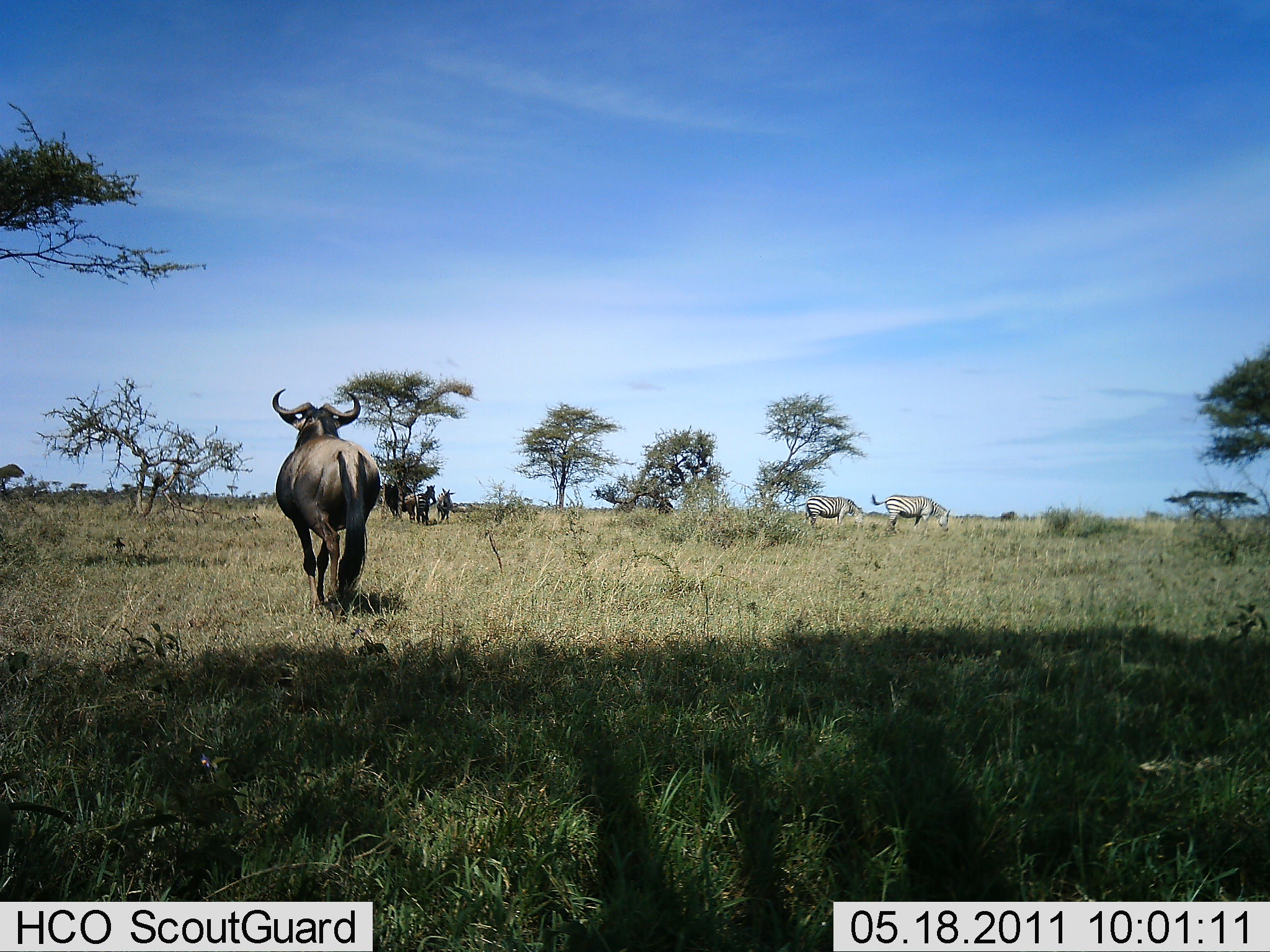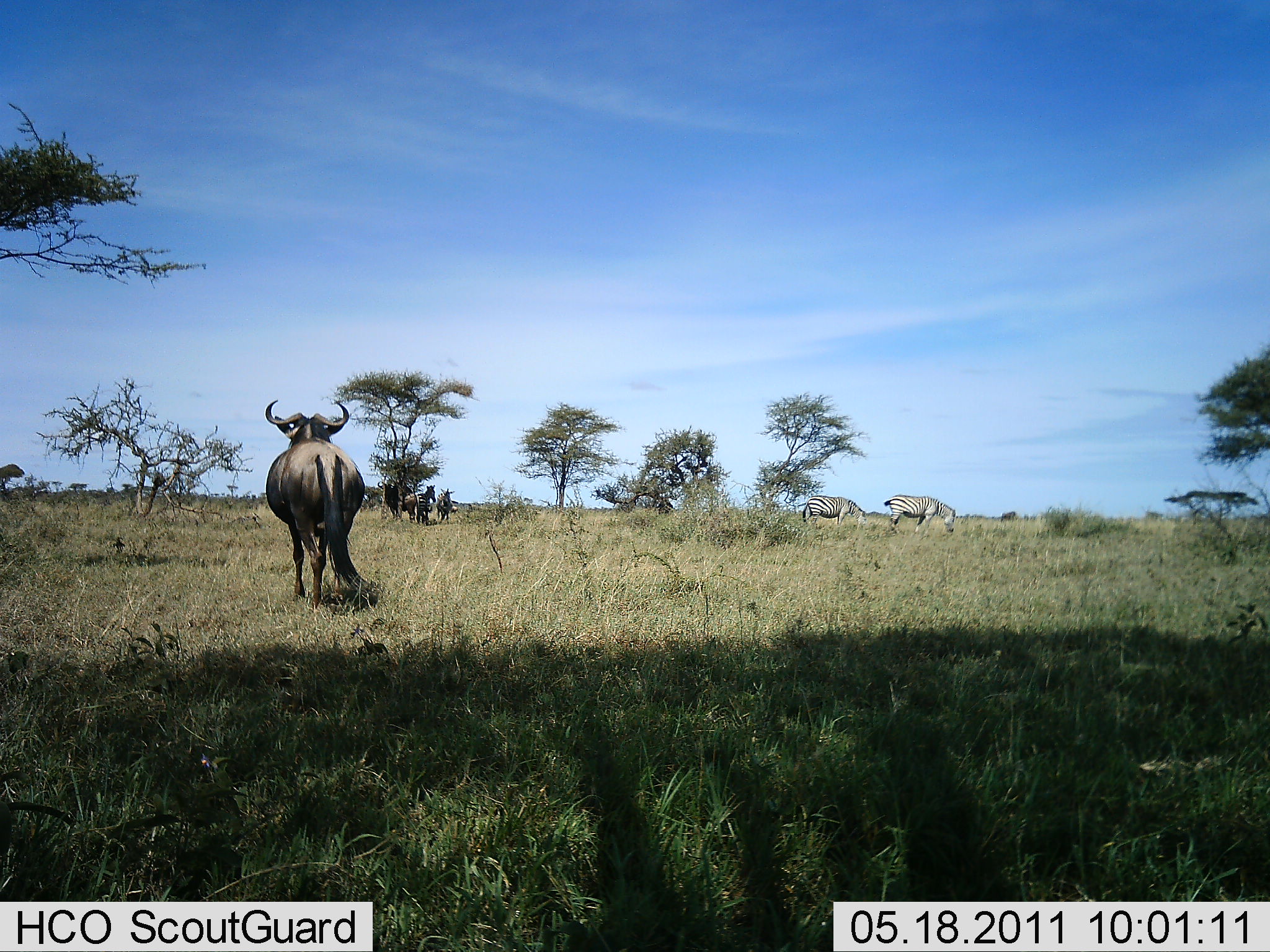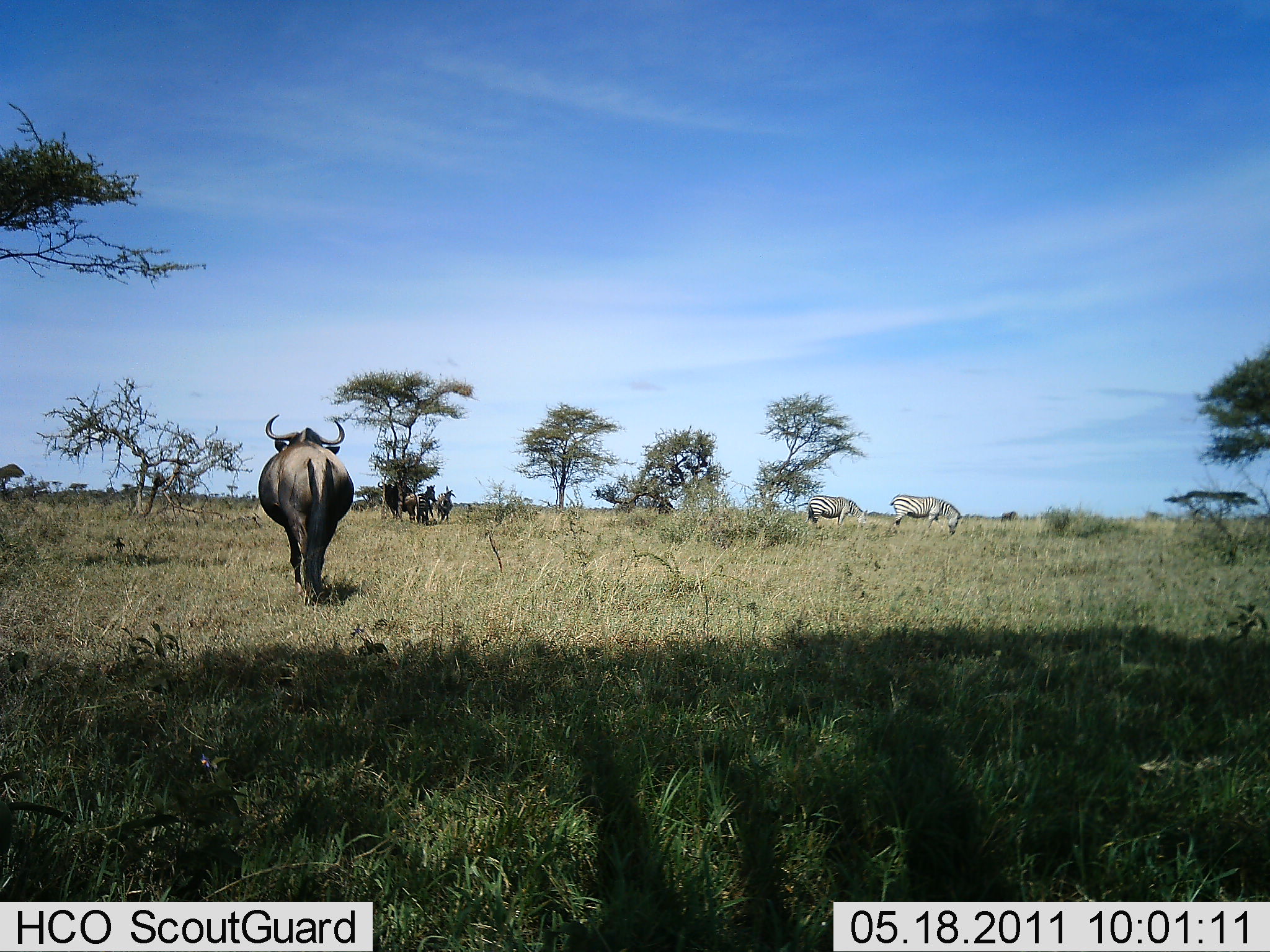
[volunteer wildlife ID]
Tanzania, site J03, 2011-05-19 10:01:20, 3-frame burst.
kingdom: Animalia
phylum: Chordata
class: Mammalia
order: Artiodactyla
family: Bovidae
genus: Connochaetes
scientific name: Connochaetes taurinus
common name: blue wildebeest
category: wildebeest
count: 3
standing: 60%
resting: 0%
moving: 93%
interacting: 0%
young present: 0%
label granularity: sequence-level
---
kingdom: Animalia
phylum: Chordata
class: Mammalia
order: Perissodactyla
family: Equidae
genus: Equus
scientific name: Equus quagga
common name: plains zebra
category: zebra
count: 2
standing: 12%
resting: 0%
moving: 0%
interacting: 0%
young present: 0%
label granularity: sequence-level